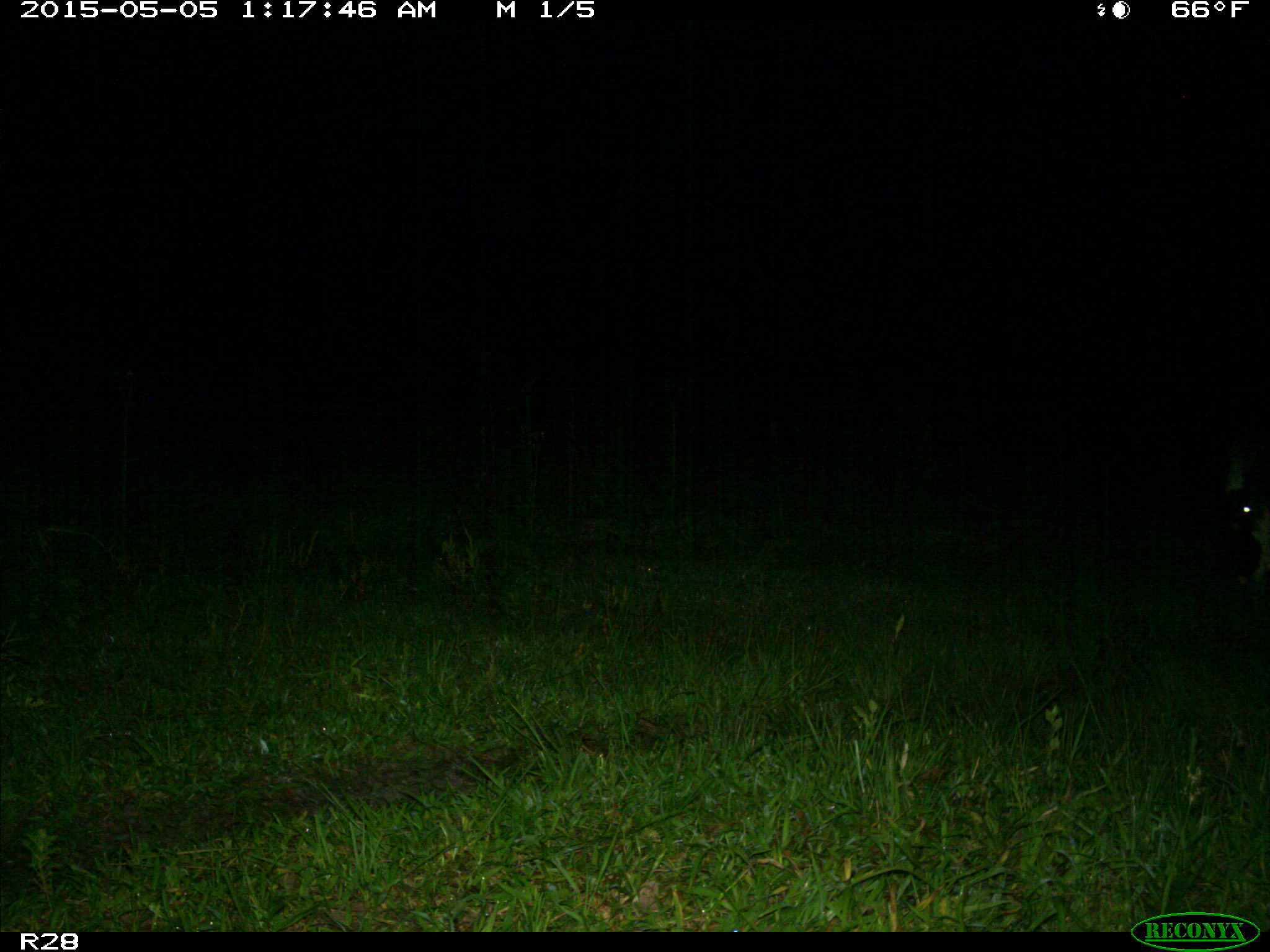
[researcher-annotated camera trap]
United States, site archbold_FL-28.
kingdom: Animalia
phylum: Chordata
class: Mammalia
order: Artiodactyla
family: Bovidae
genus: Bos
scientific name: Bos taurus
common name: domestic cow